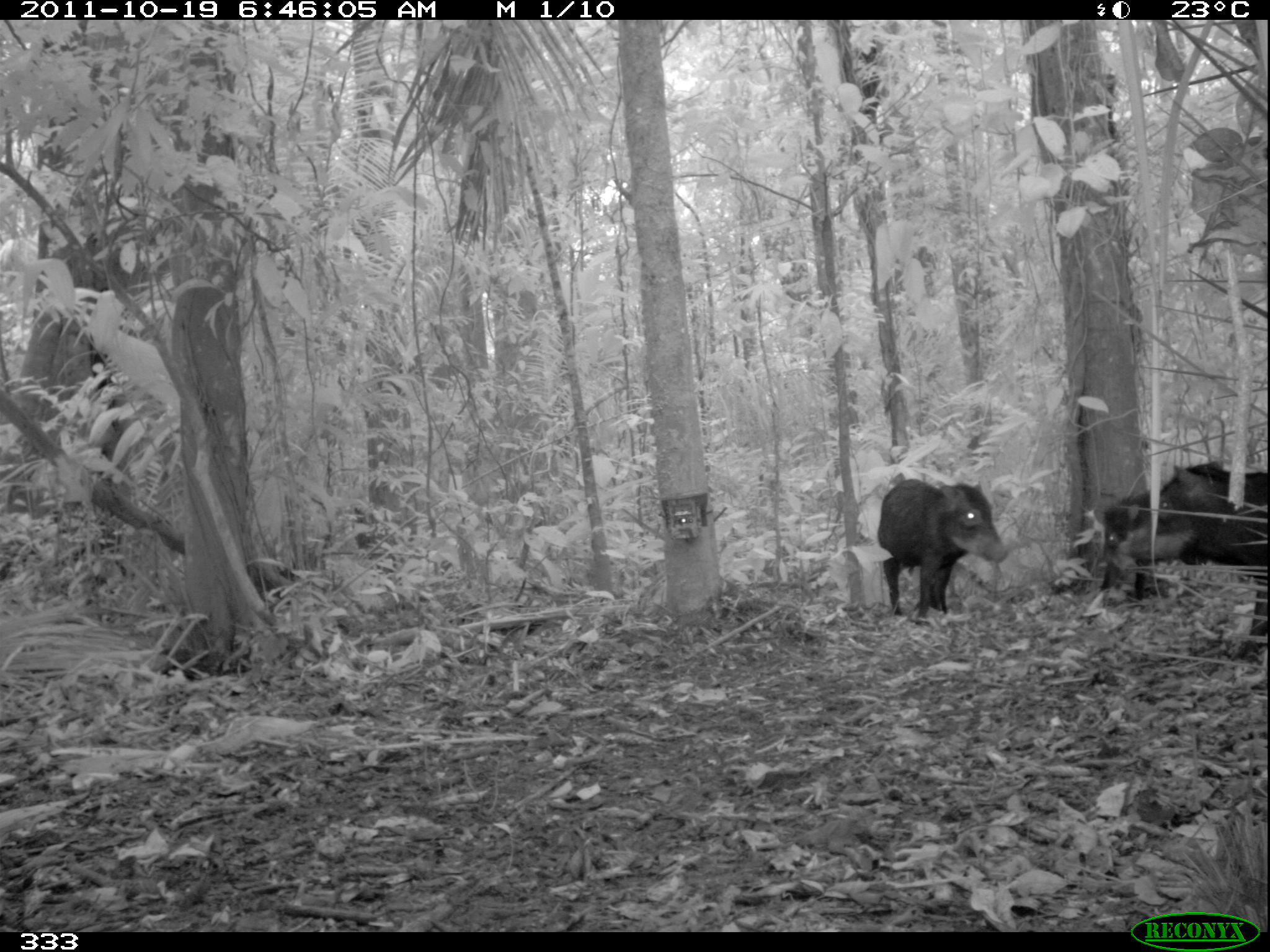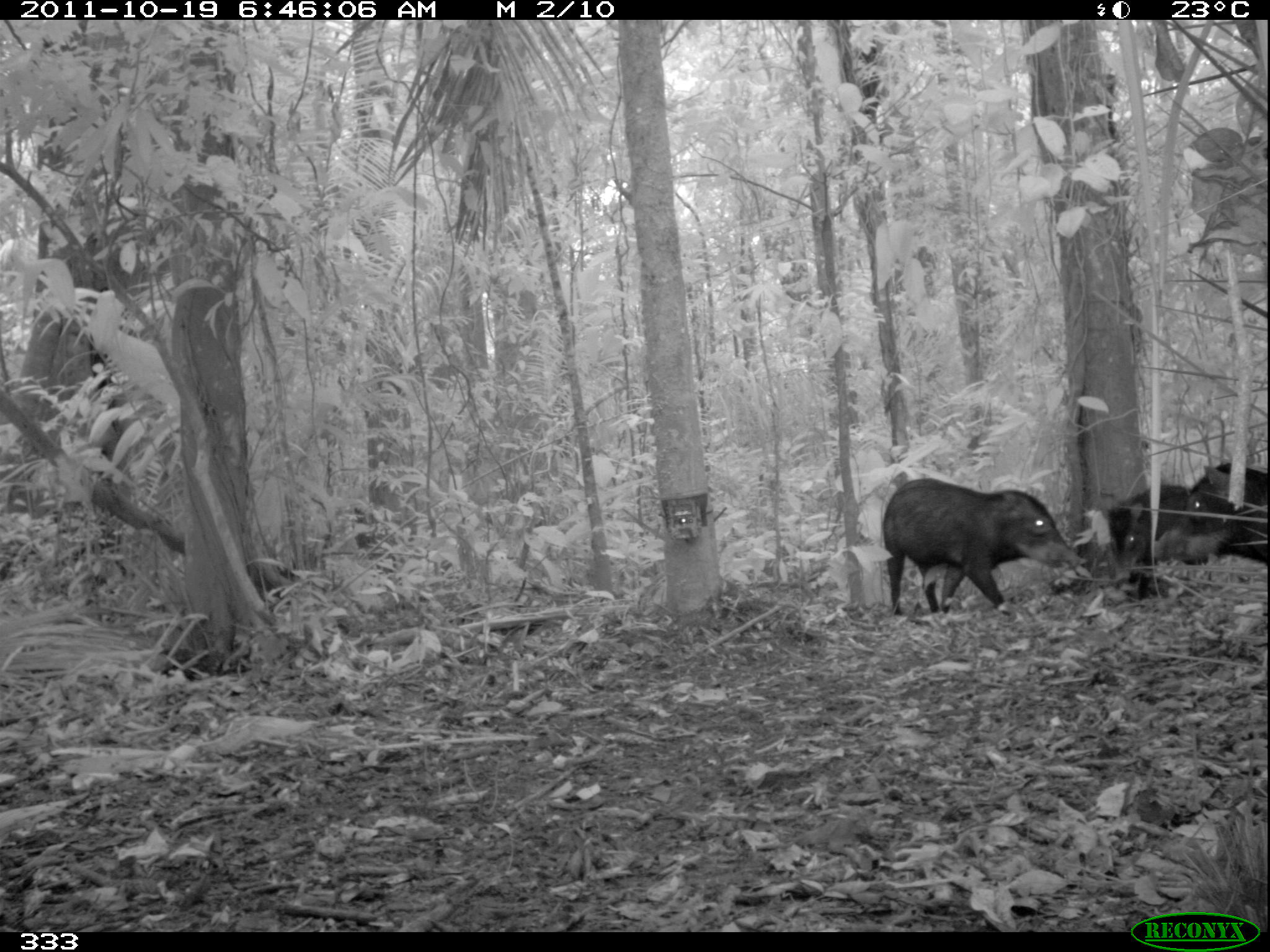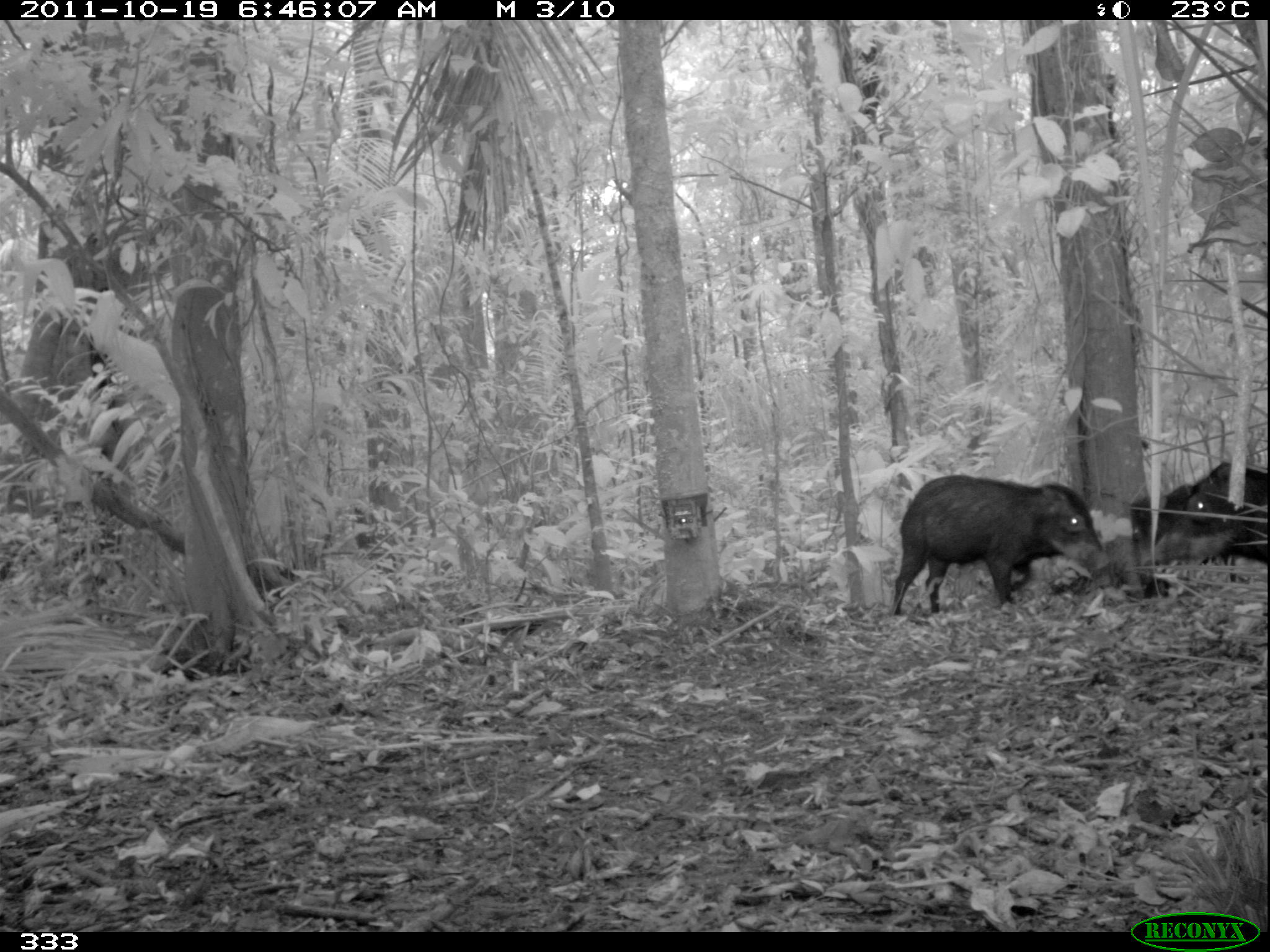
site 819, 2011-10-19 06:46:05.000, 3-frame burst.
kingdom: Animalia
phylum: Chordata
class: Mammalia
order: Artiodactyla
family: Tayassuidae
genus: Tayassu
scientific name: Tayassu pecari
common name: white-lipped peccary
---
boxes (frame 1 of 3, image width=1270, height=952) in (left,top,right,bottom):
tayassu pecari: (1117,465,1268,657); (876,478,1008,626); (1093,492,1177,600)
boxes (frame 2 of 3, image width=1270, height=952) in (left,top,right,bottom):
tayassu pecari: (879,476,1079,616); (1154,462,1267,574); (1105,478,1189,591)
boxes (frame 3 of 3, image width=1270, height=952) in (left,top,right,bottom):
tayassu pecari: (886,471,1105,618); (1167,461,1267,560); (1130,483,1193,591)